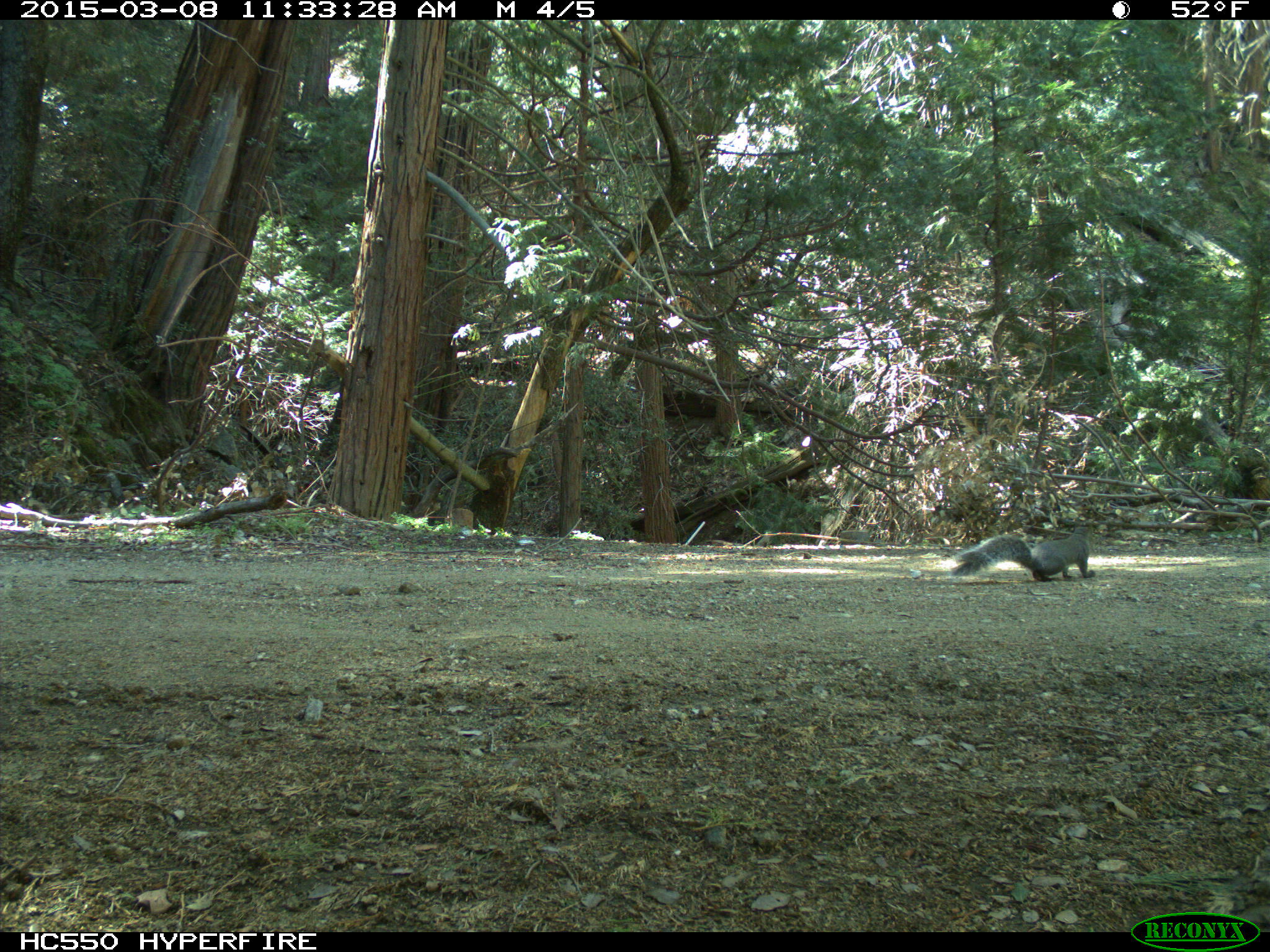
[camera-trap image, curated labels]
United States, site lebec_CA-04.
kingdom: Animalia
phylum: Chordata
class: Mammalia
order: Rodentia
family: Sciuridae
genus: Sciurus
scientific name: Sciurus carolinensis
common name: eastern gray squirrel